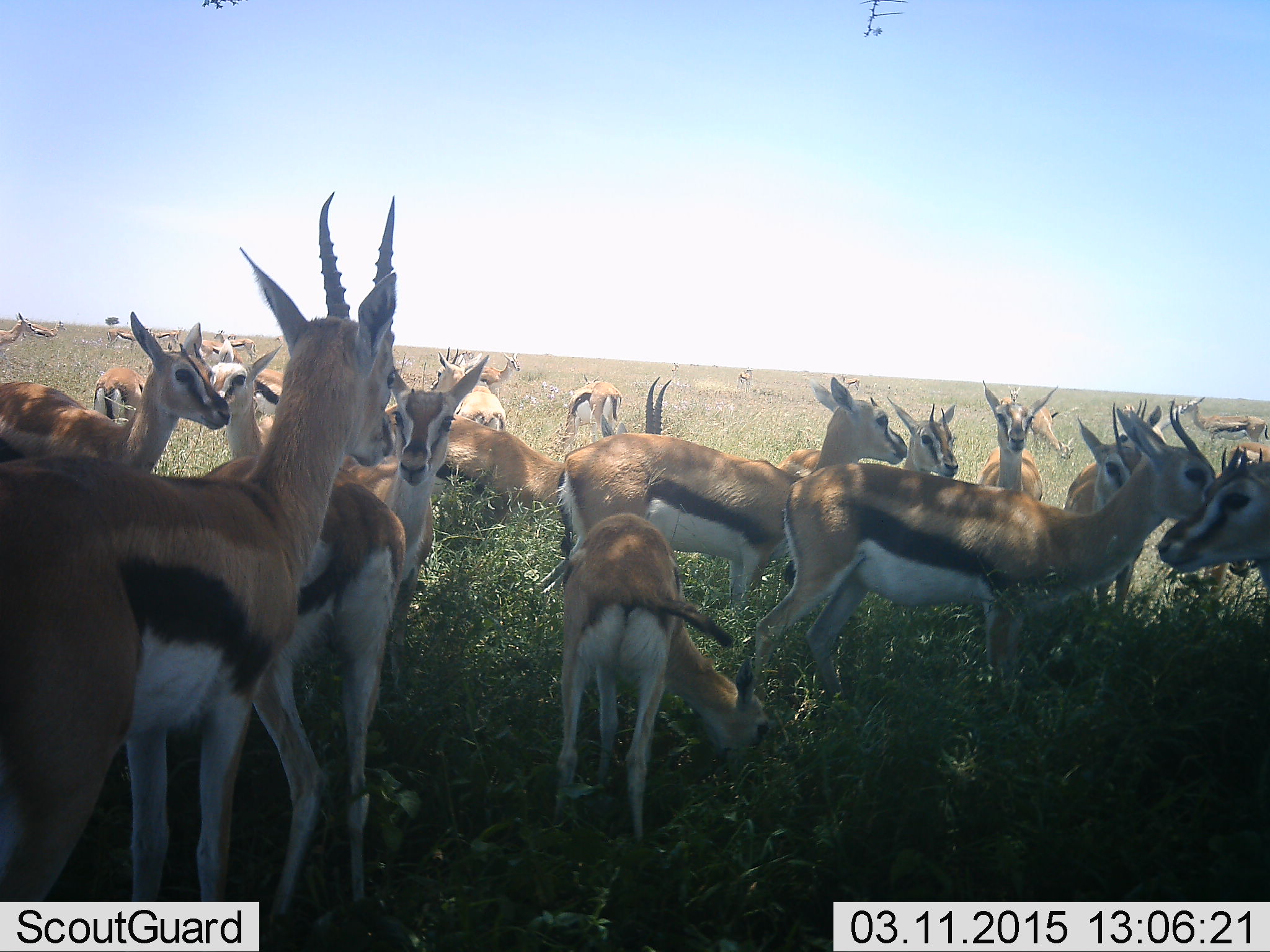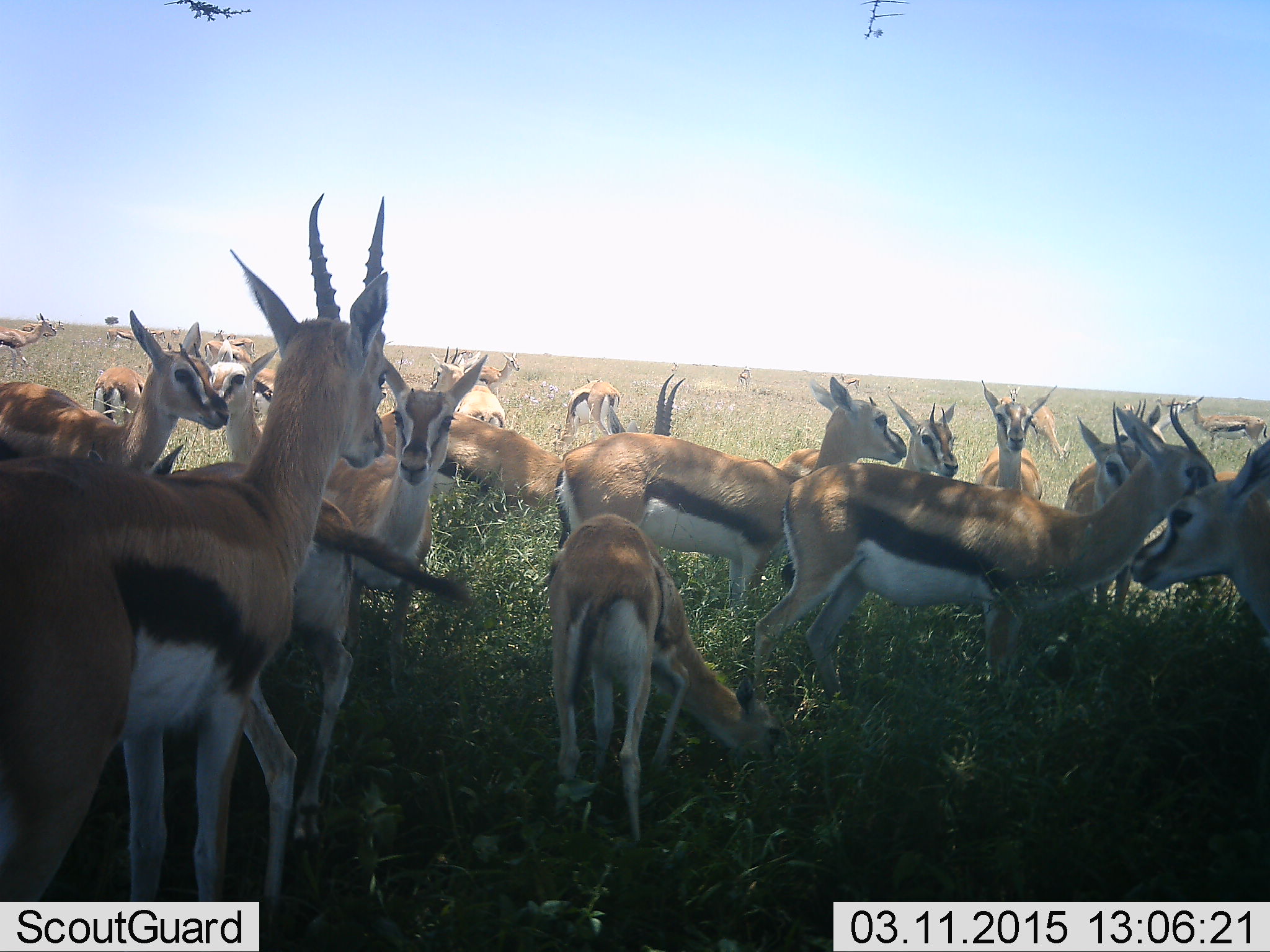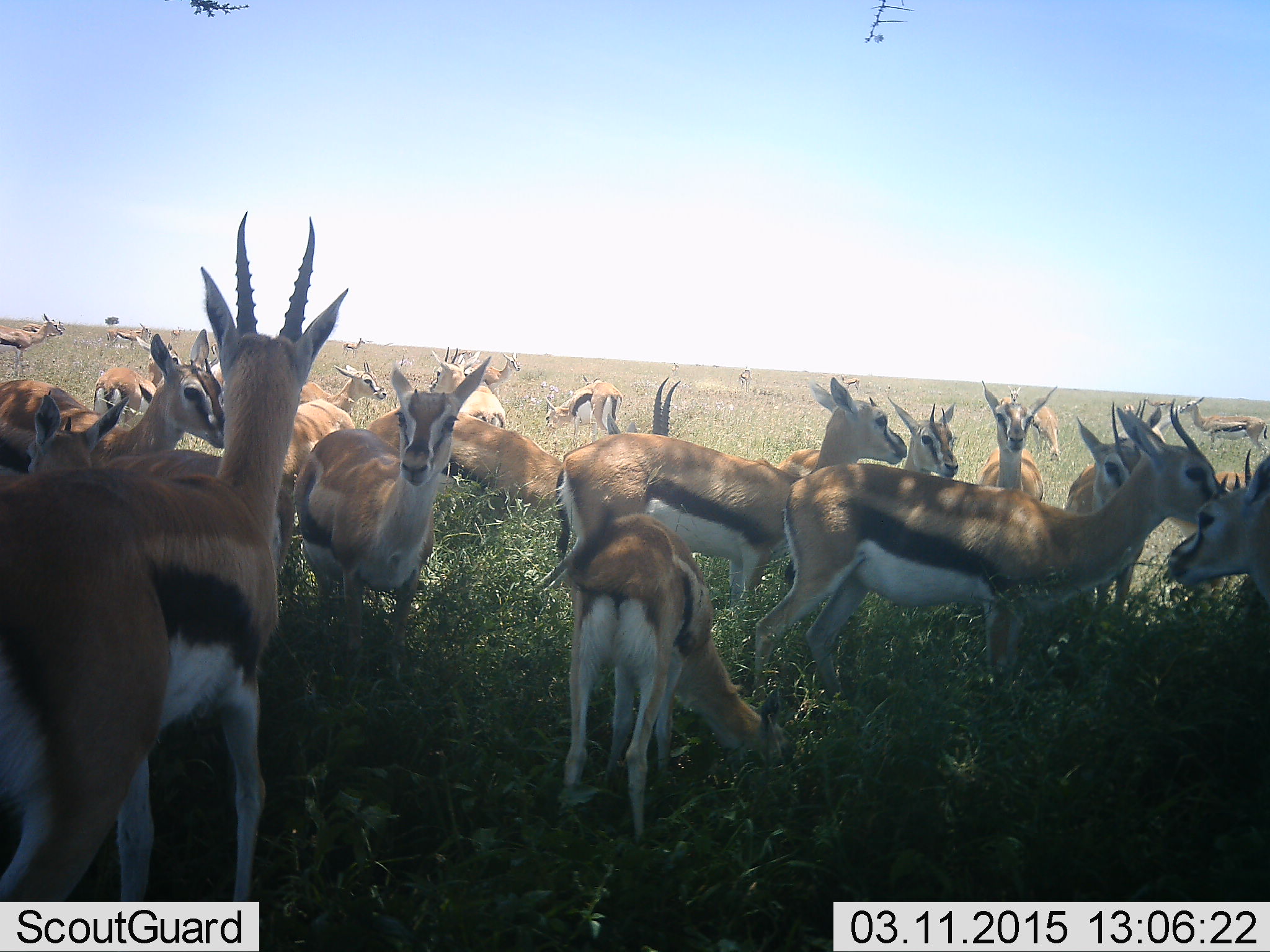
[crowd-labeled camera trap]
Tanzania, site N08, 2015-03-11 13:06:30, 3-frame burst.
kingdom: Animalia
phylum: Chordata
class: Mammalia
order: Artiodactyla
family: Bovidae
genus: Eudorcas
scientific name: Eudorcas thomsonii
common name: thomson's gazelle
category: gazellethomsons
Gazellethomsons (thomson's gazelle) (Eudorcas thomsonii), count 11-50. Behavior (volunteer vote fractions): standing 100%, resting 20%, moving 20%, interacting 10%. Young present (vote fraction): 20%. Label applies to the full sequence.